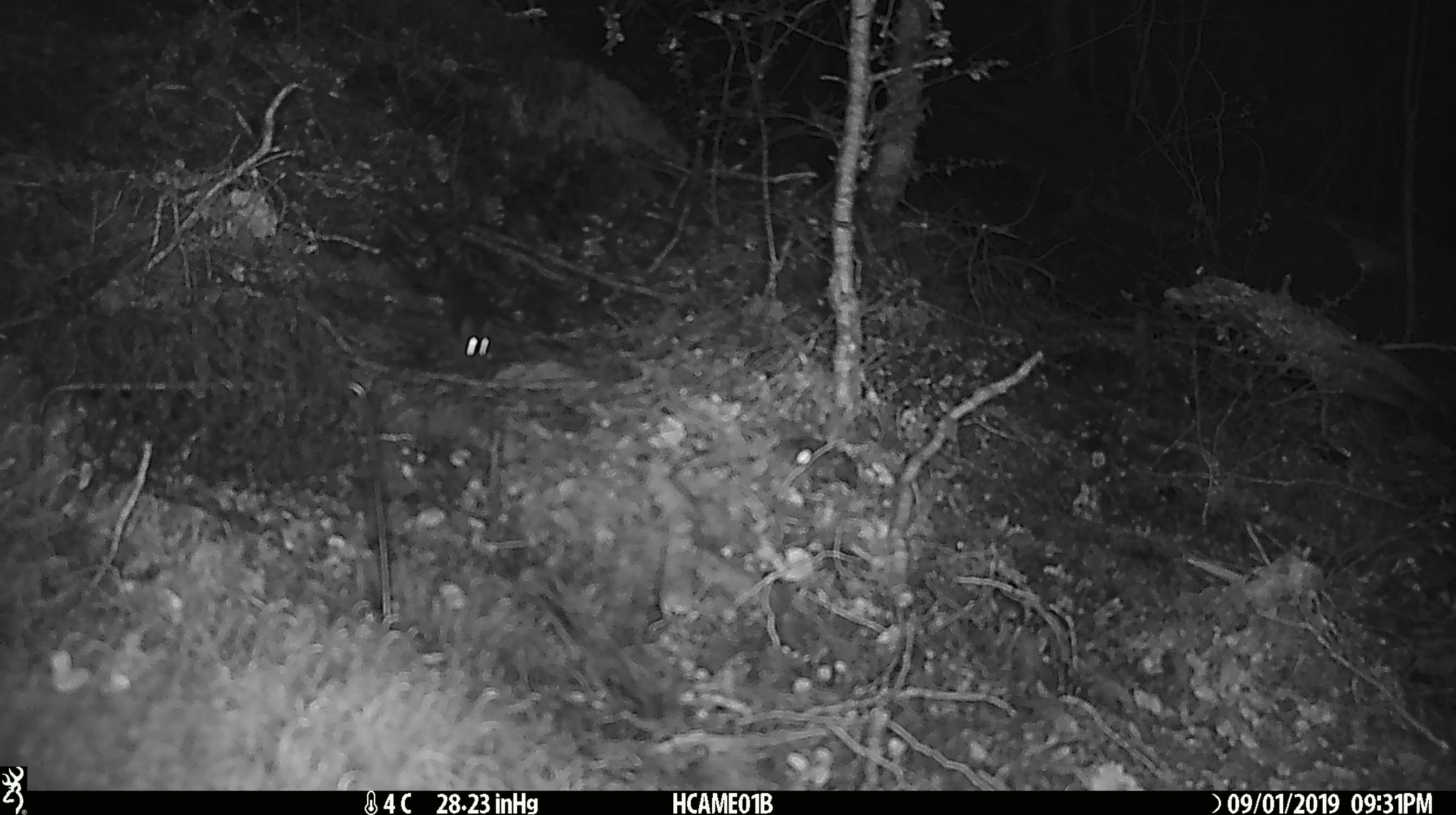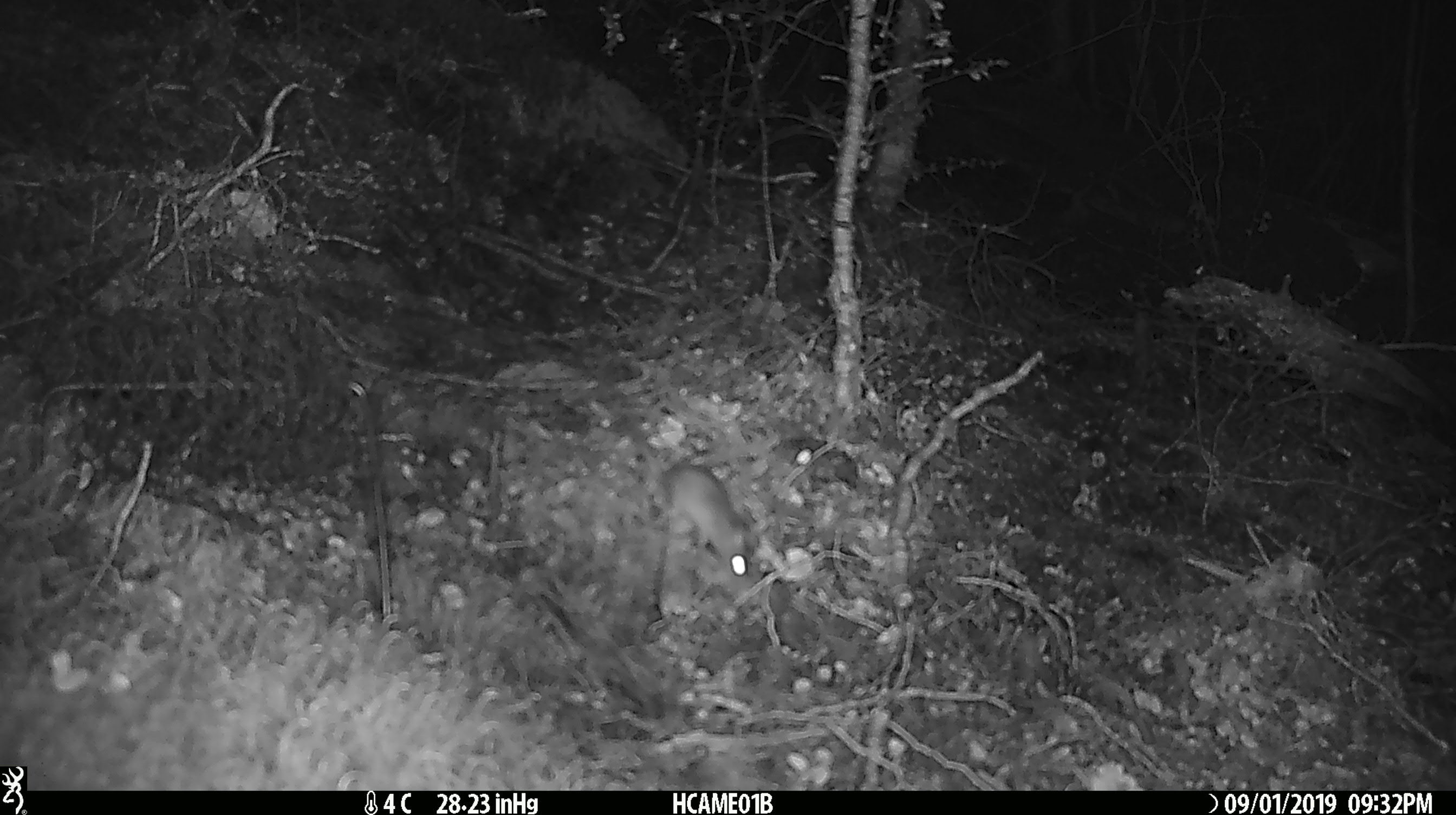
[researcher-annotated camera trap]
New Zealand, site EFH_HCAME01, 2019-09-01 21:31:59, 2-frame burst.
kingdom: Animalia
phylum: Chordata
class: Mammalia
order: Rodentia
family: Muridae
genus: Mus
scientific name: Mus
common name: mouse